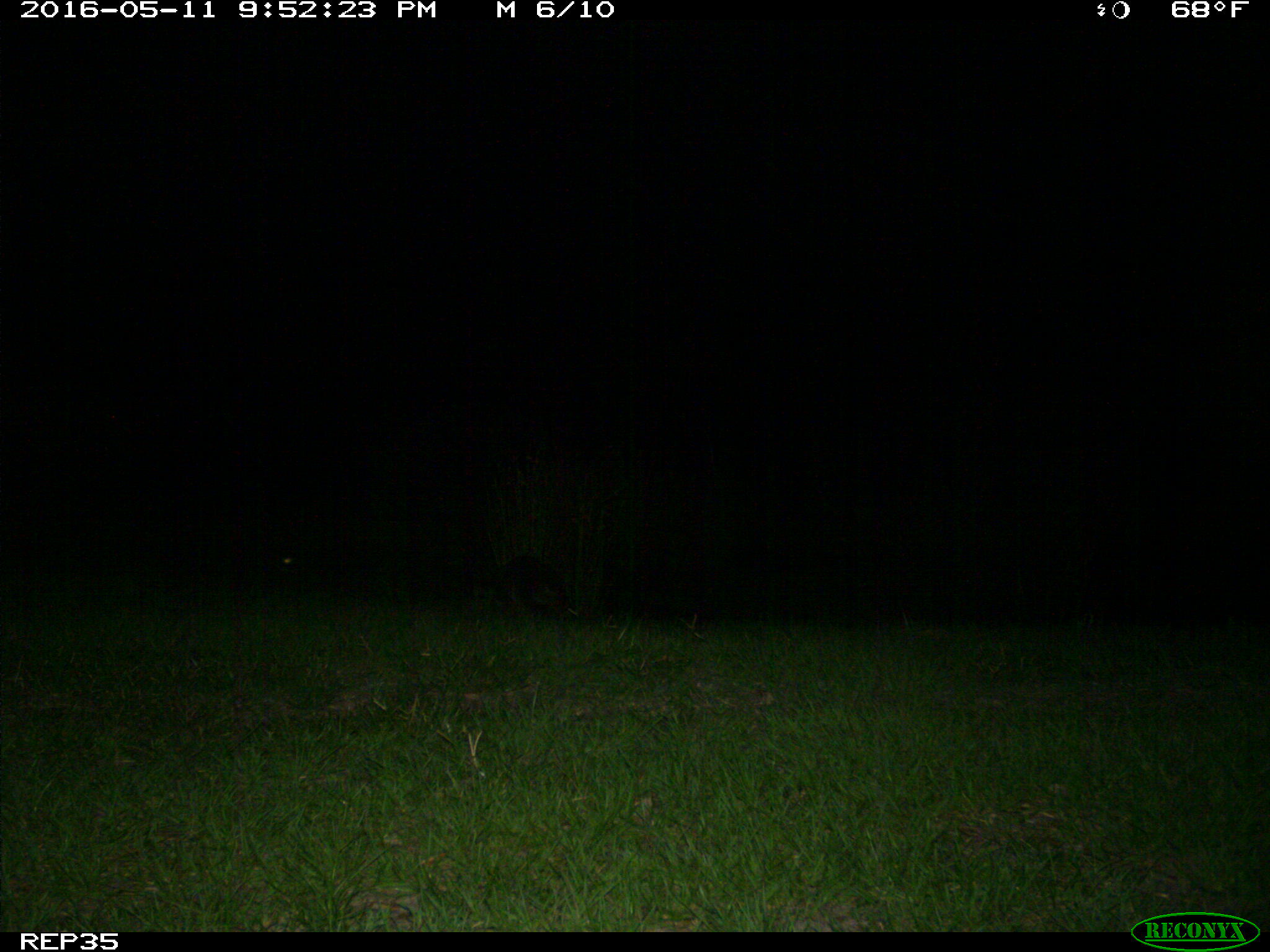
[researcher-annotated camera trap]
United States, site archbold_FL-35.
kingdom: Animalia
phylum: Chordata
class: Mammalia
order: Carnivora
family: Procyonidae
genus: Procyon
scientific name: Procyon lotor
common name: common raccoon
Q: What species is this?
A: Procyon lotor (common raccoon).